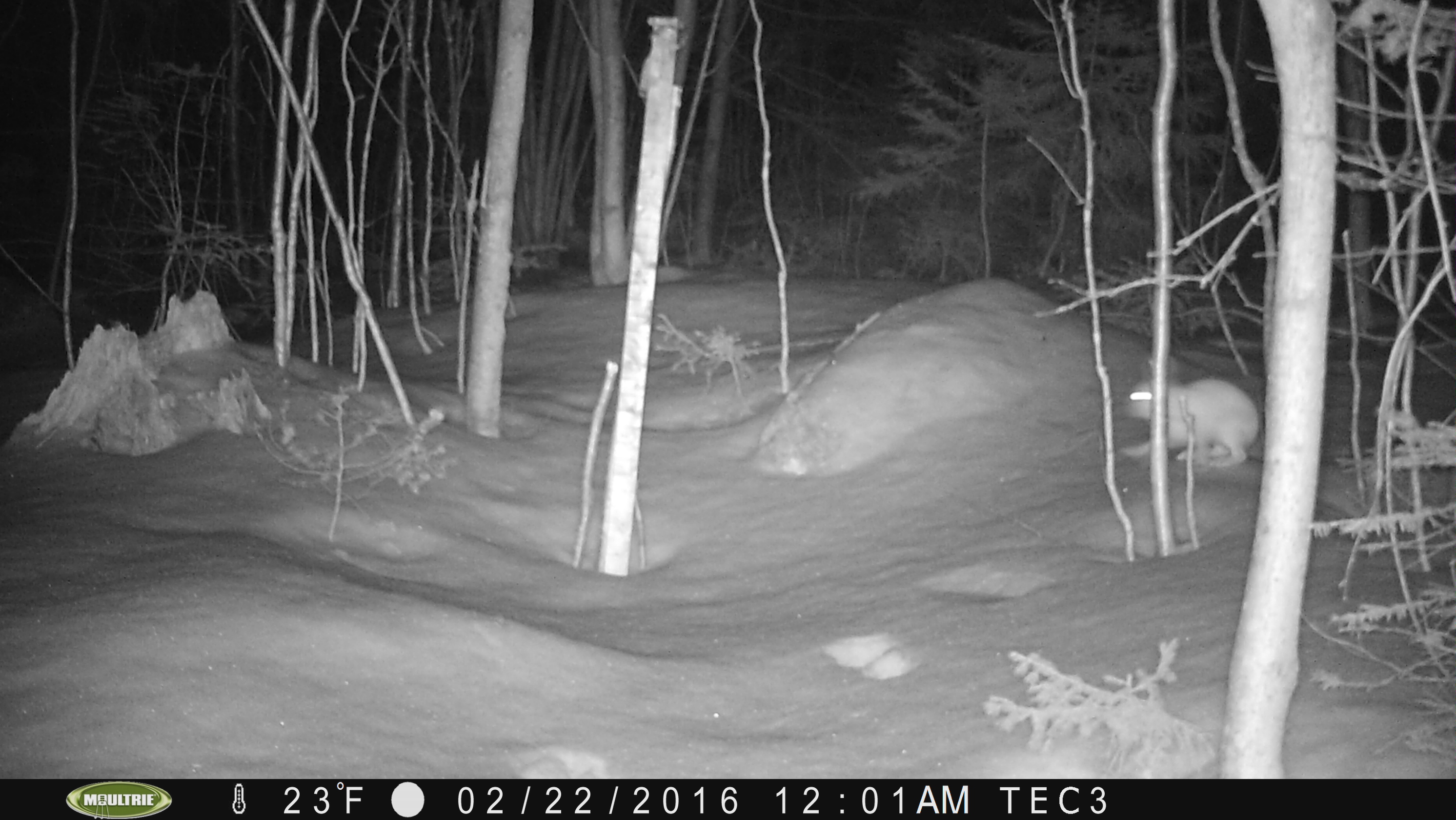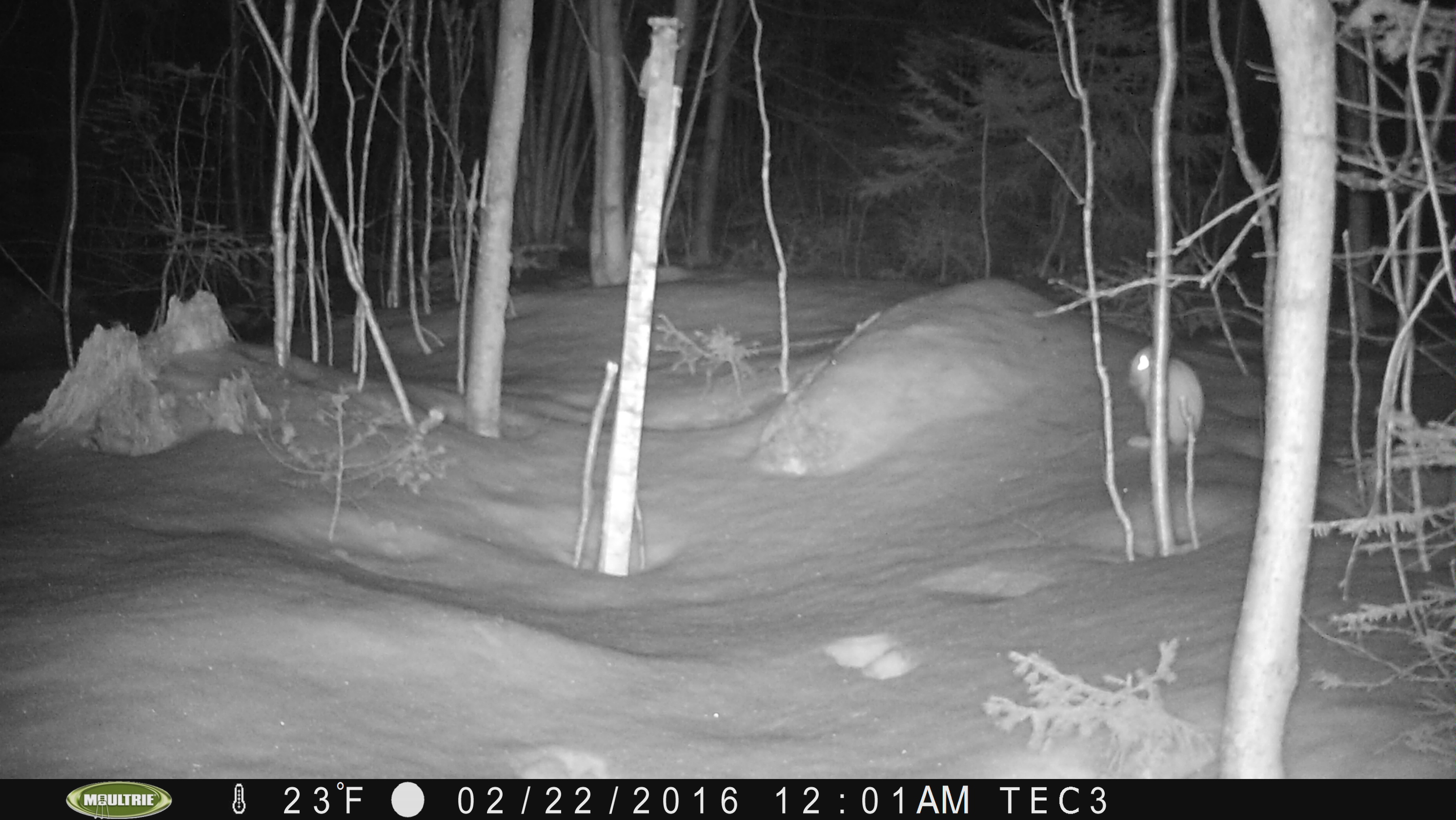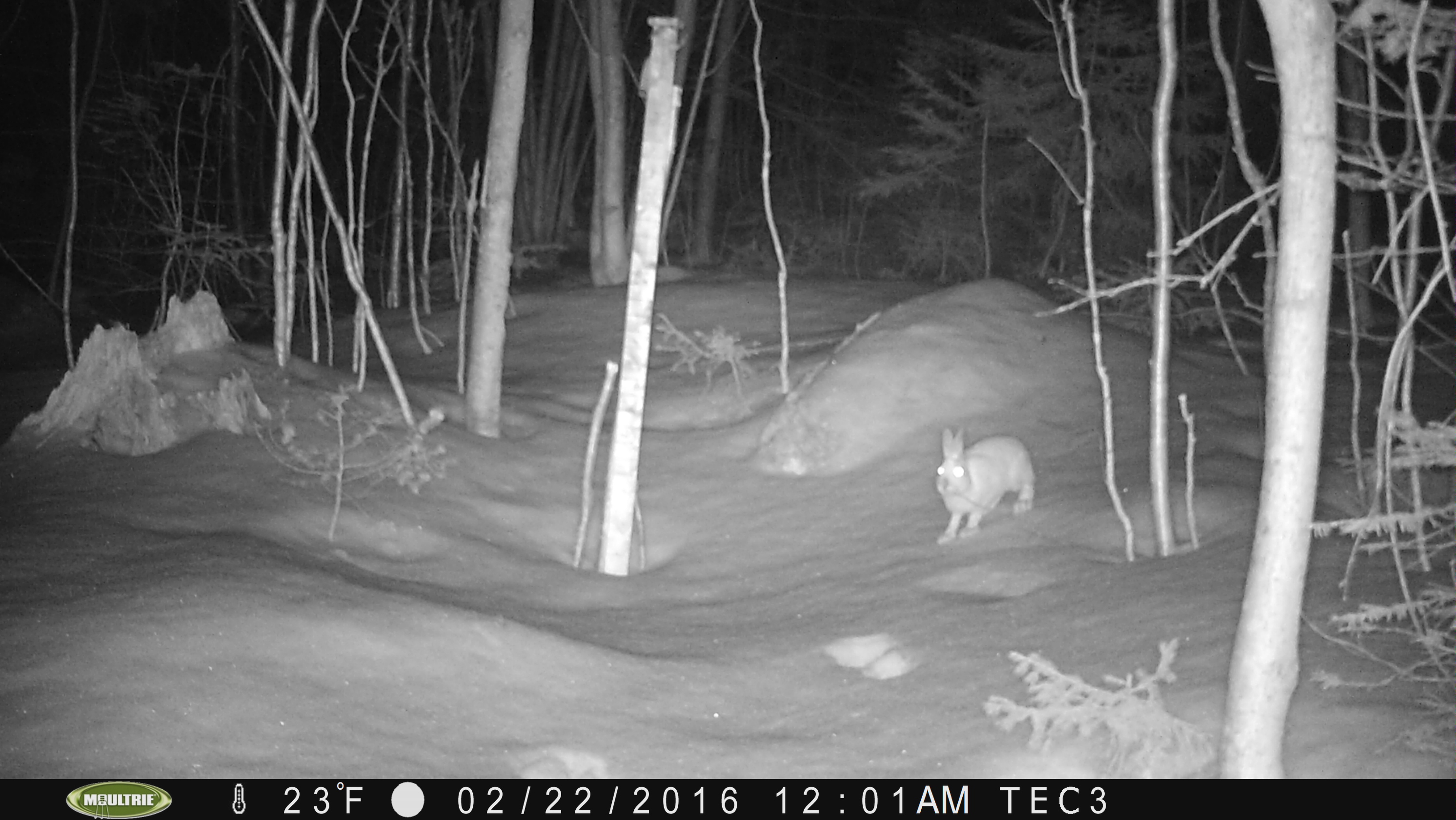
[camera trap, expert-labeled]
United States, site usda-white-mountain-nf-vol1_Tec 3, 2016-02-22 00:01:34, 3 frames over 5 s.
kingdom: Animalia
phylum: Chordata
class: Mammalia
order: Lagomorpha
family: Leporidae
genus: Lepus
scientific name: Lepus americanus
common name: snowshoe hare